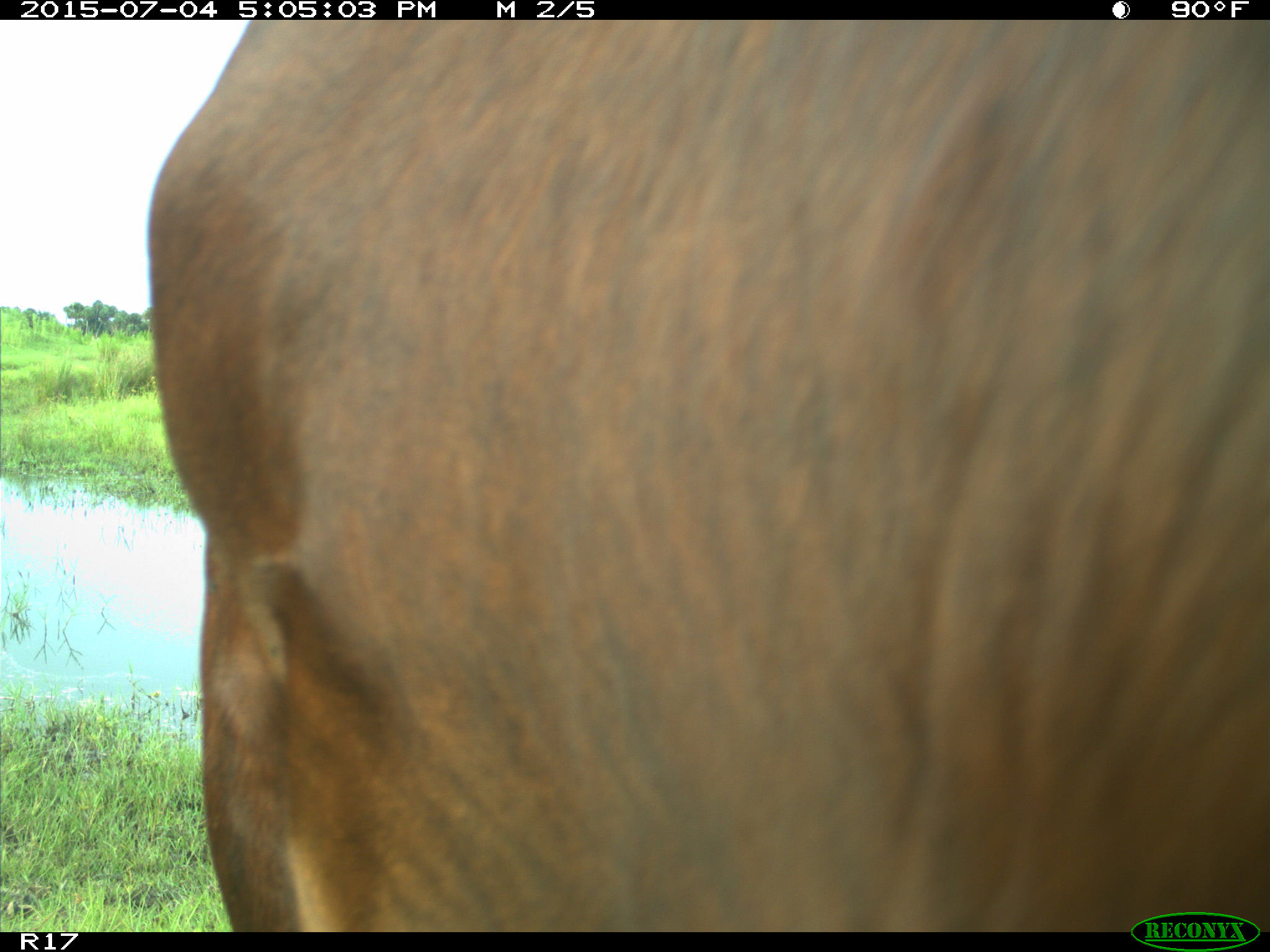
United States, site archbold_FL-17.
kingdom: Animalia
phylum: Chordata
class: Mammalia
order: Artiodactyla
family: Bovidae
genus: Bos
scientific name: Bos taurus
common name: domestic cow